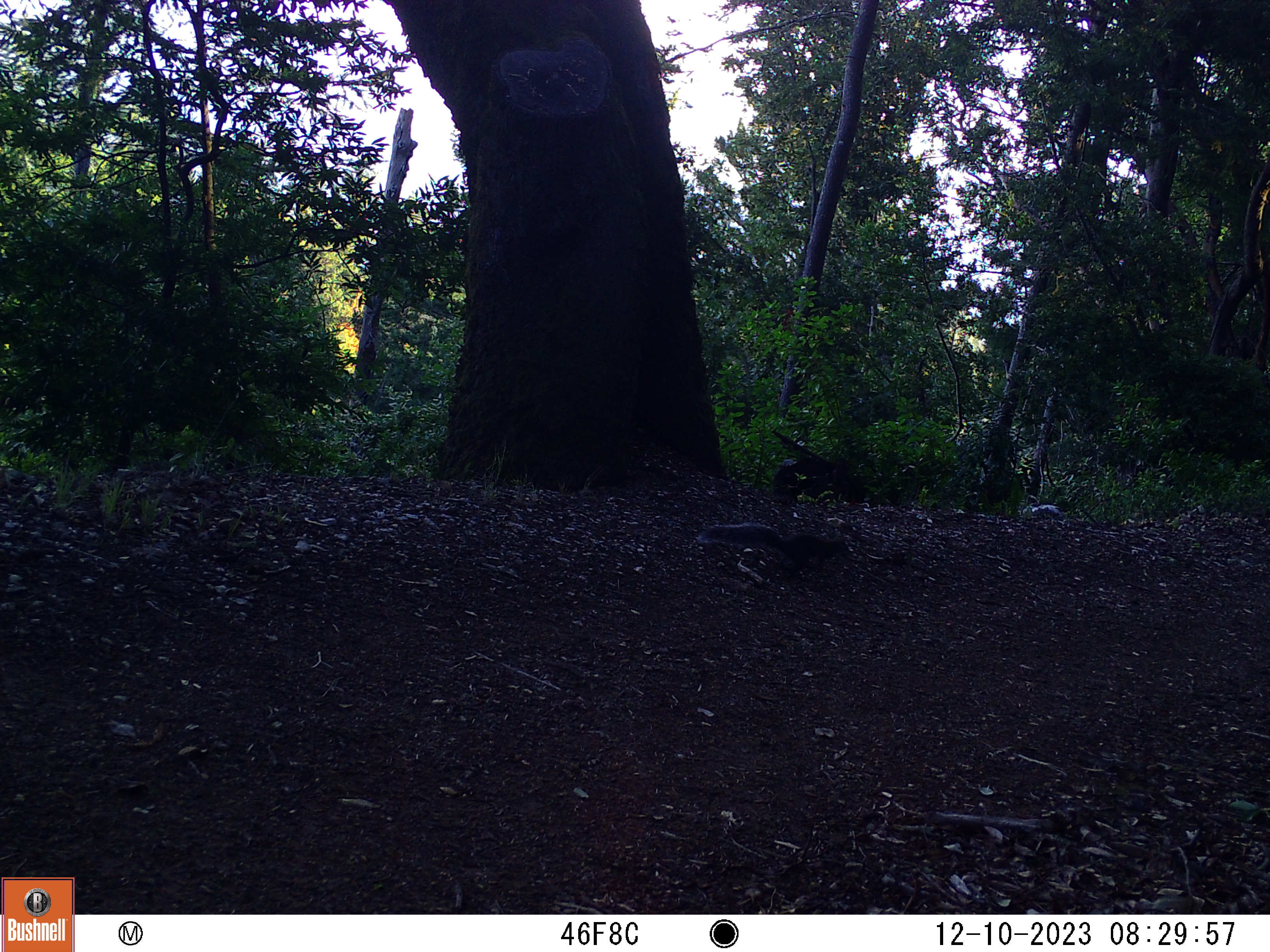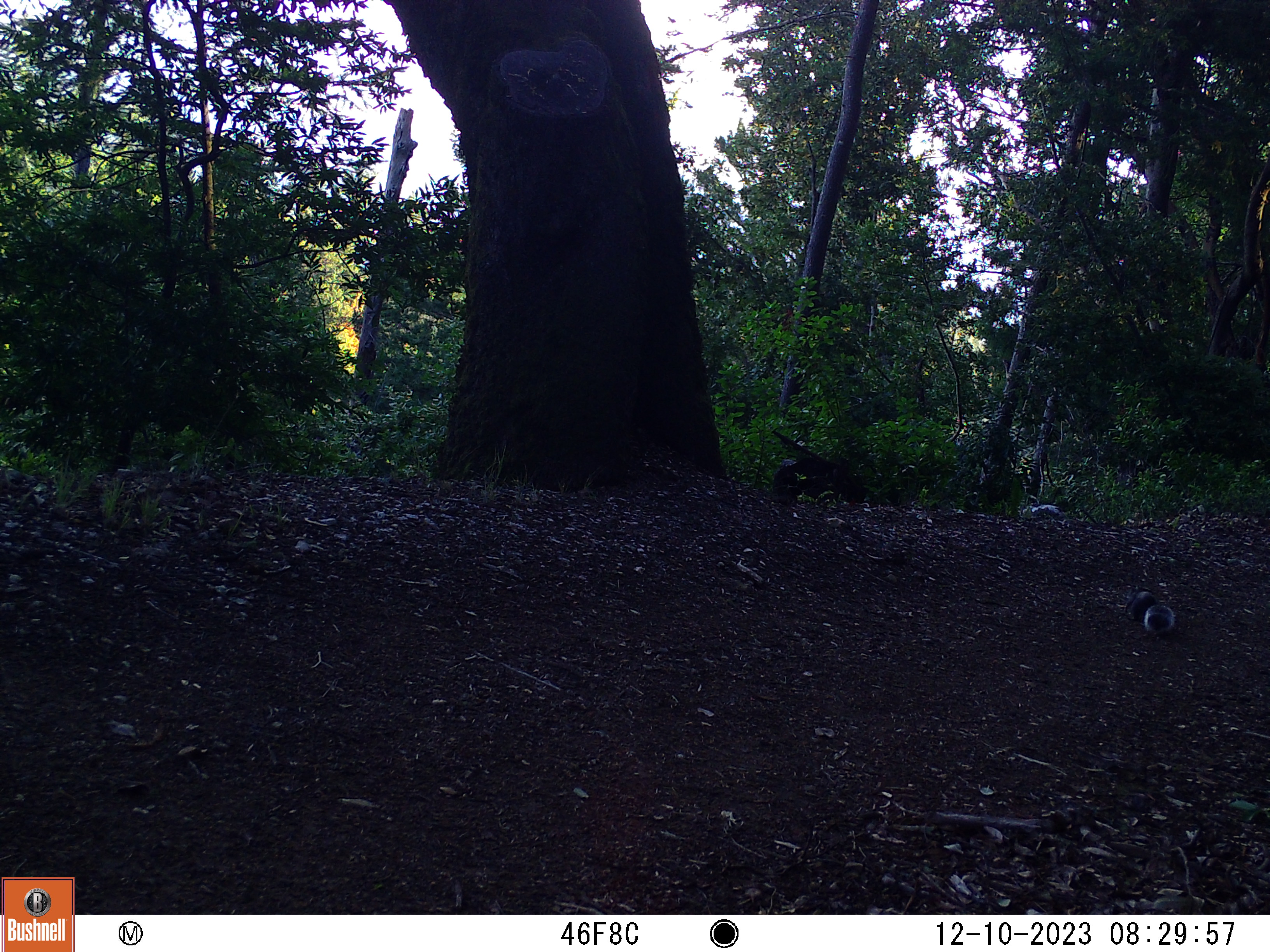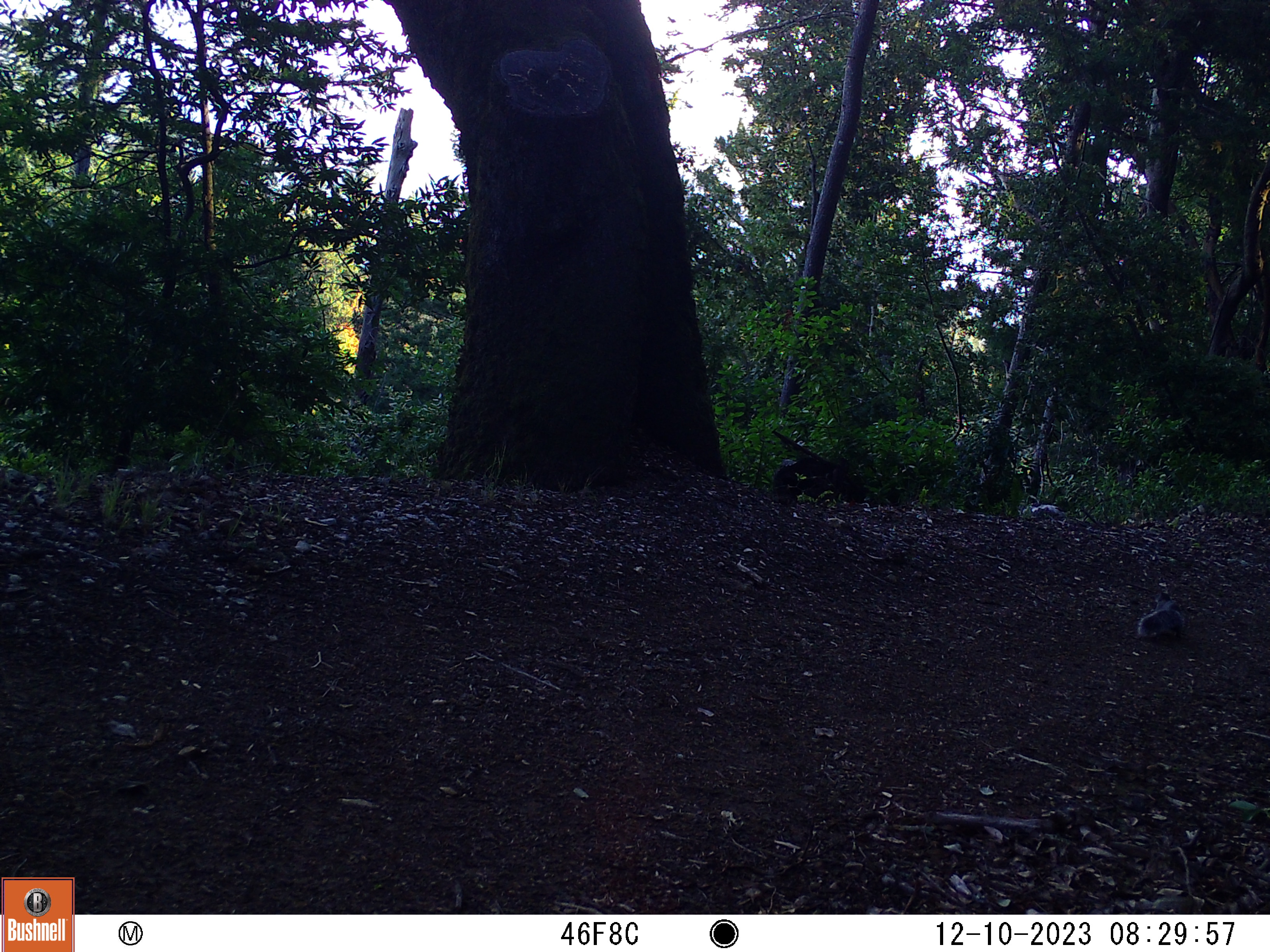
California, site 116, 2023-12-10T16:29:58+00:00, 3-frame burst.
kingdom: Animalia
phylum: Chordata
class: Mammalia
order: Rodentia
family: Sciuridae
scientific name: Sciuridae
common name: squirrel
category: unknown squirrel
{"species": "unknown squirrel (squirrel) (Sciuridae)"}